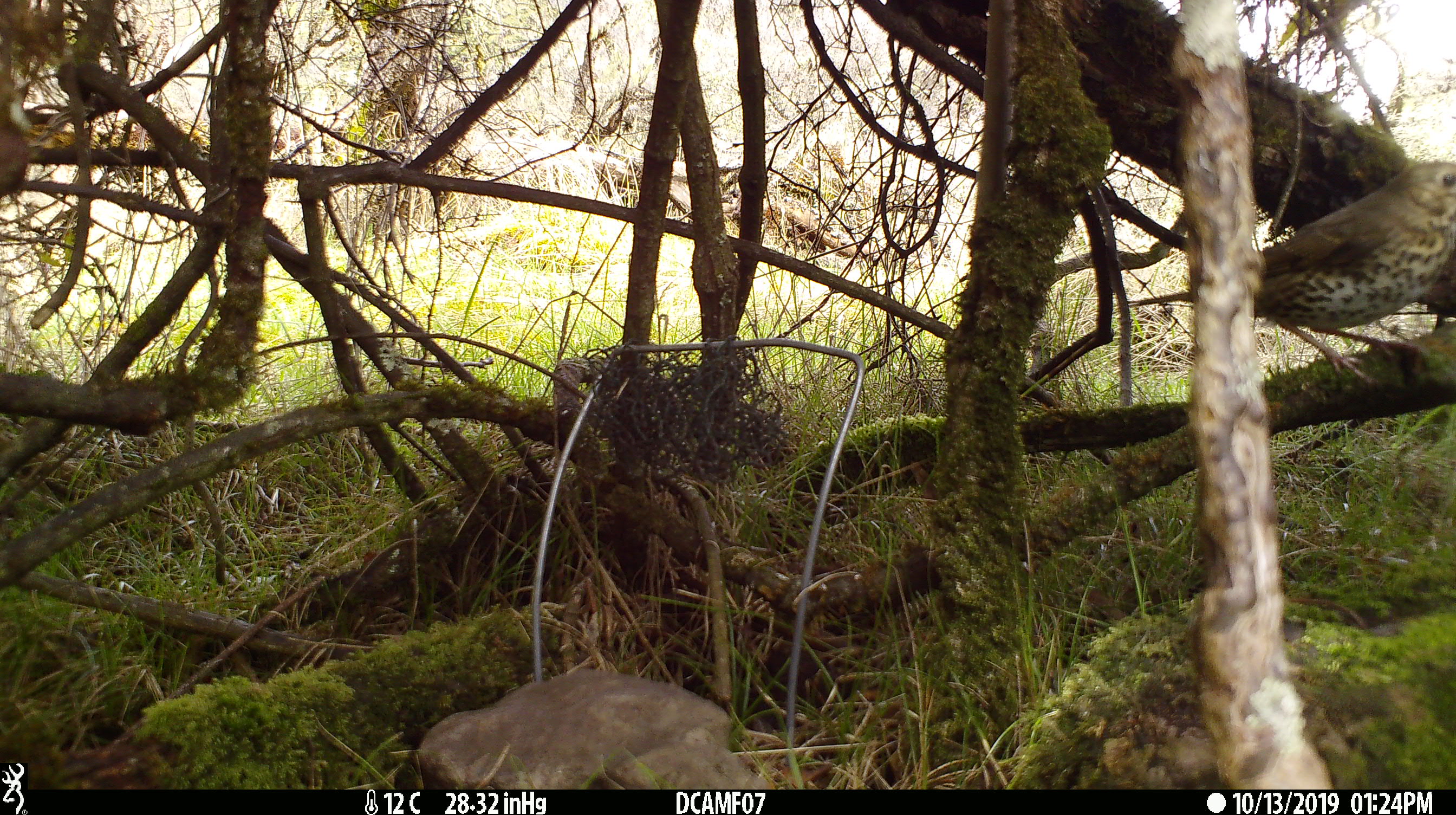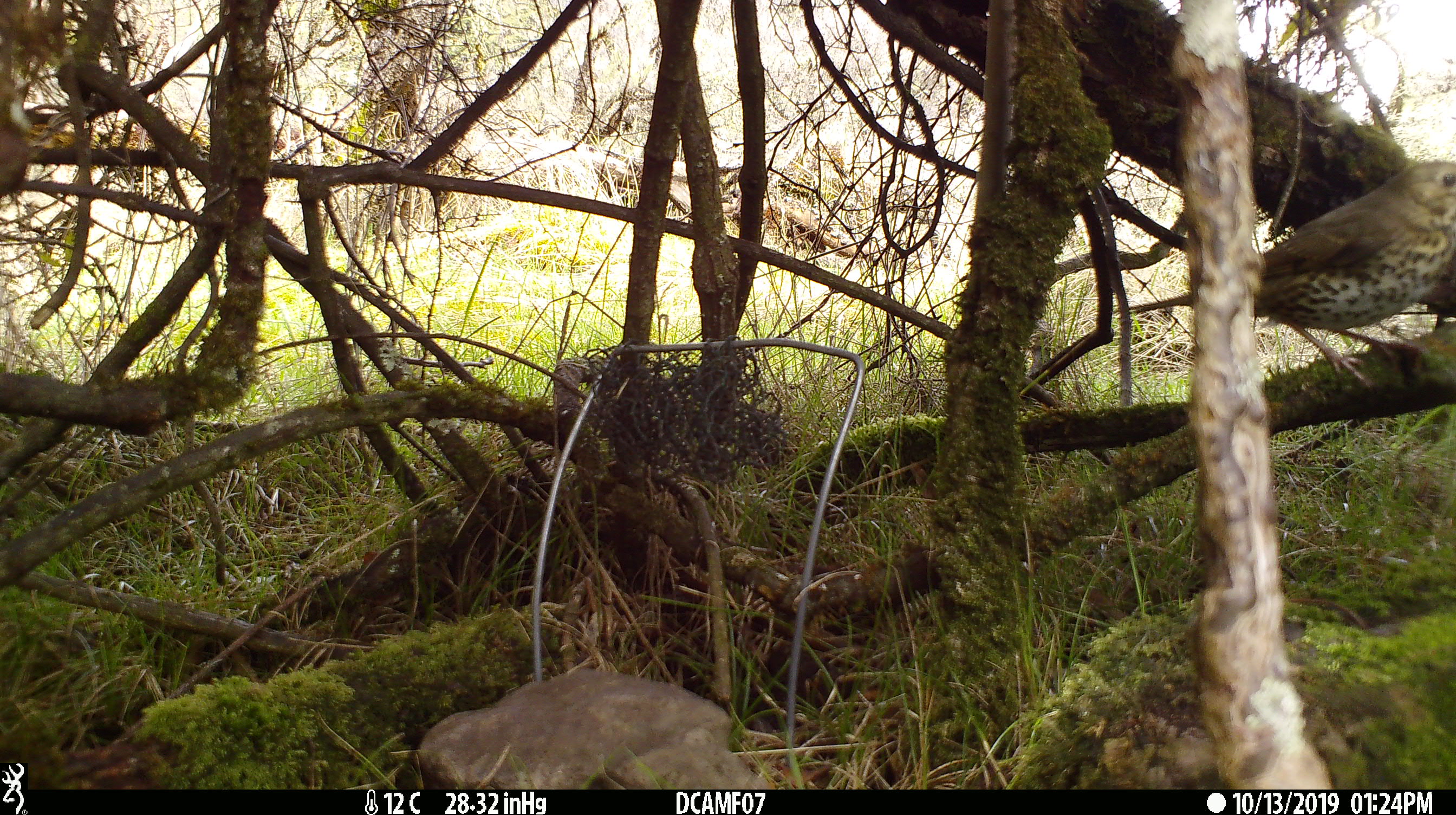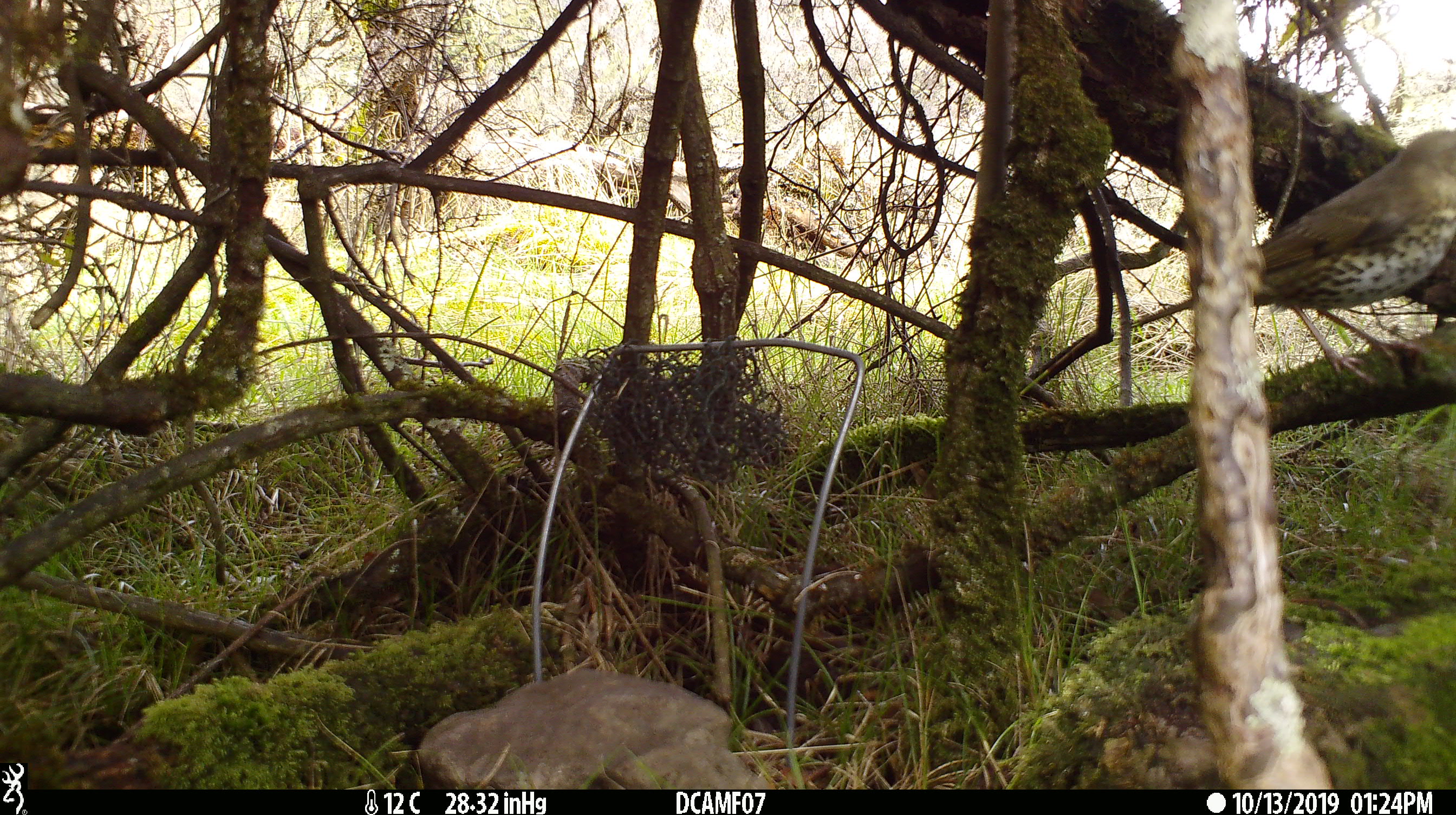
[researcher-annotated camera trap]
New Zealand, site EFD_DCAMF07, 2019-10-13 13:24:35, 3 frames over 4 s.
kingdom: Animalia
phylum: Chordata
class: Aves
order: Passeriformes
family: Turdidae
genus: Turdus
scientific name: Turdus philomelos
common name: song thrush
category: thrush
Thrush (song thrush) (Turdus philomelos).